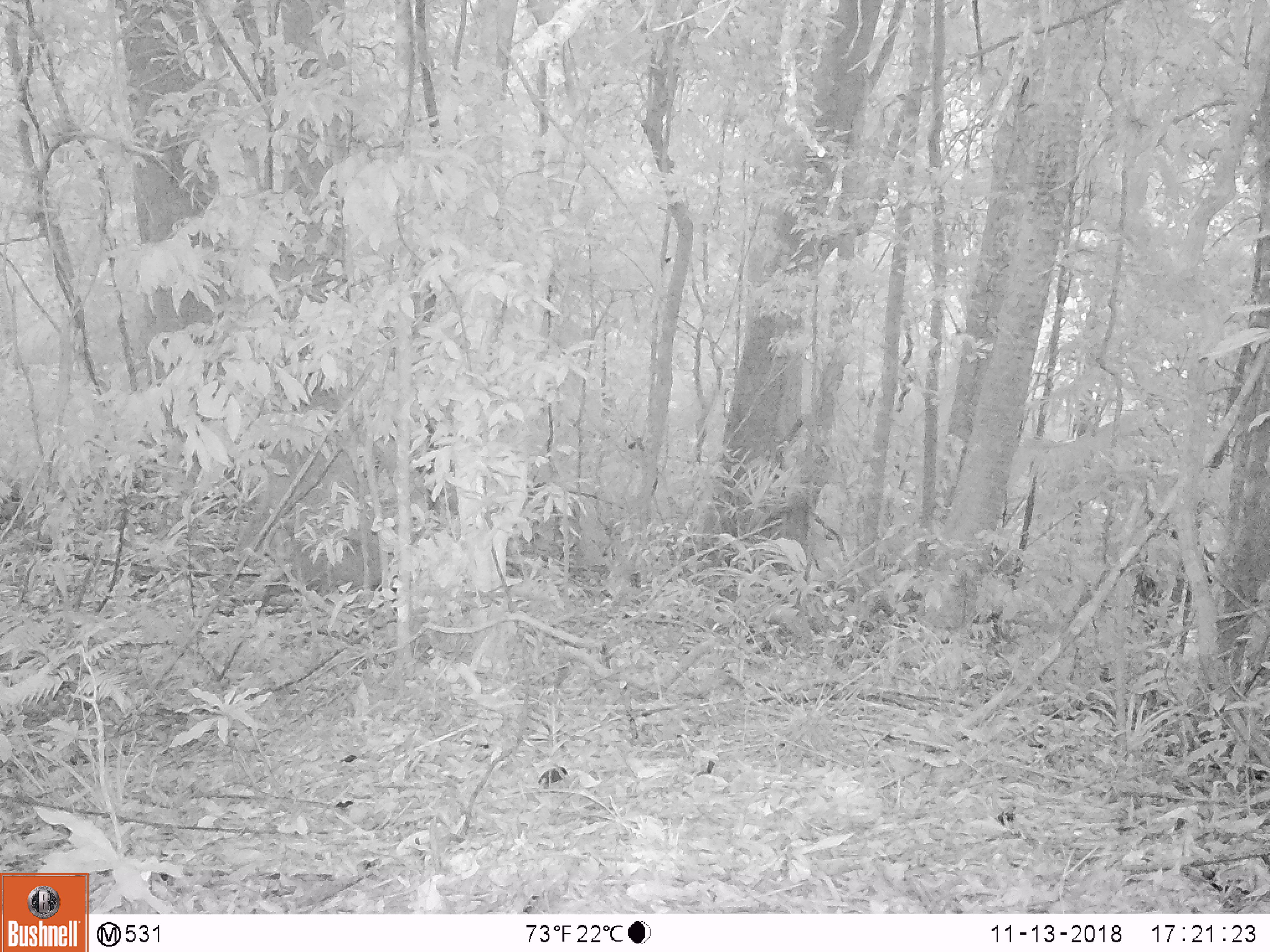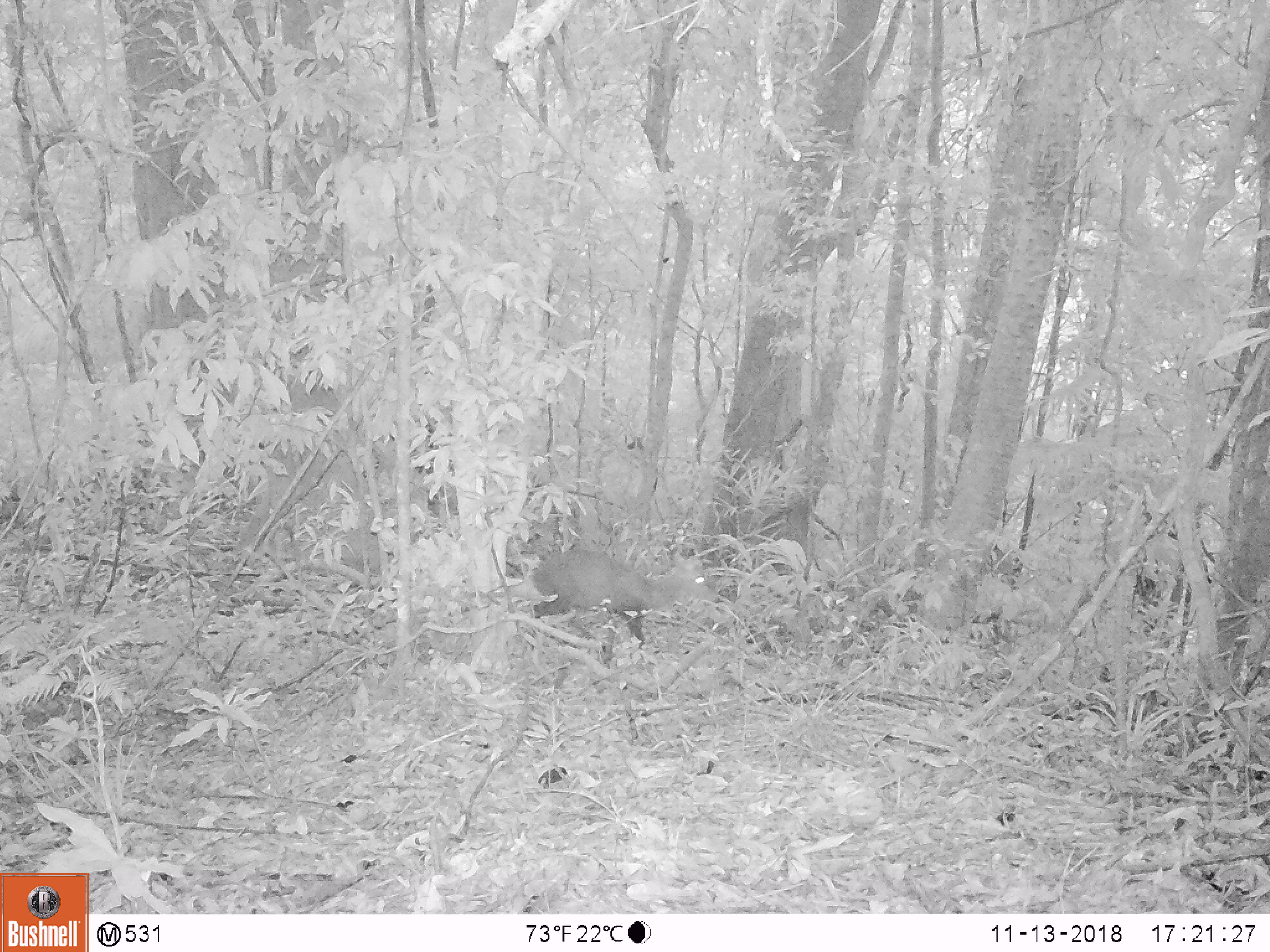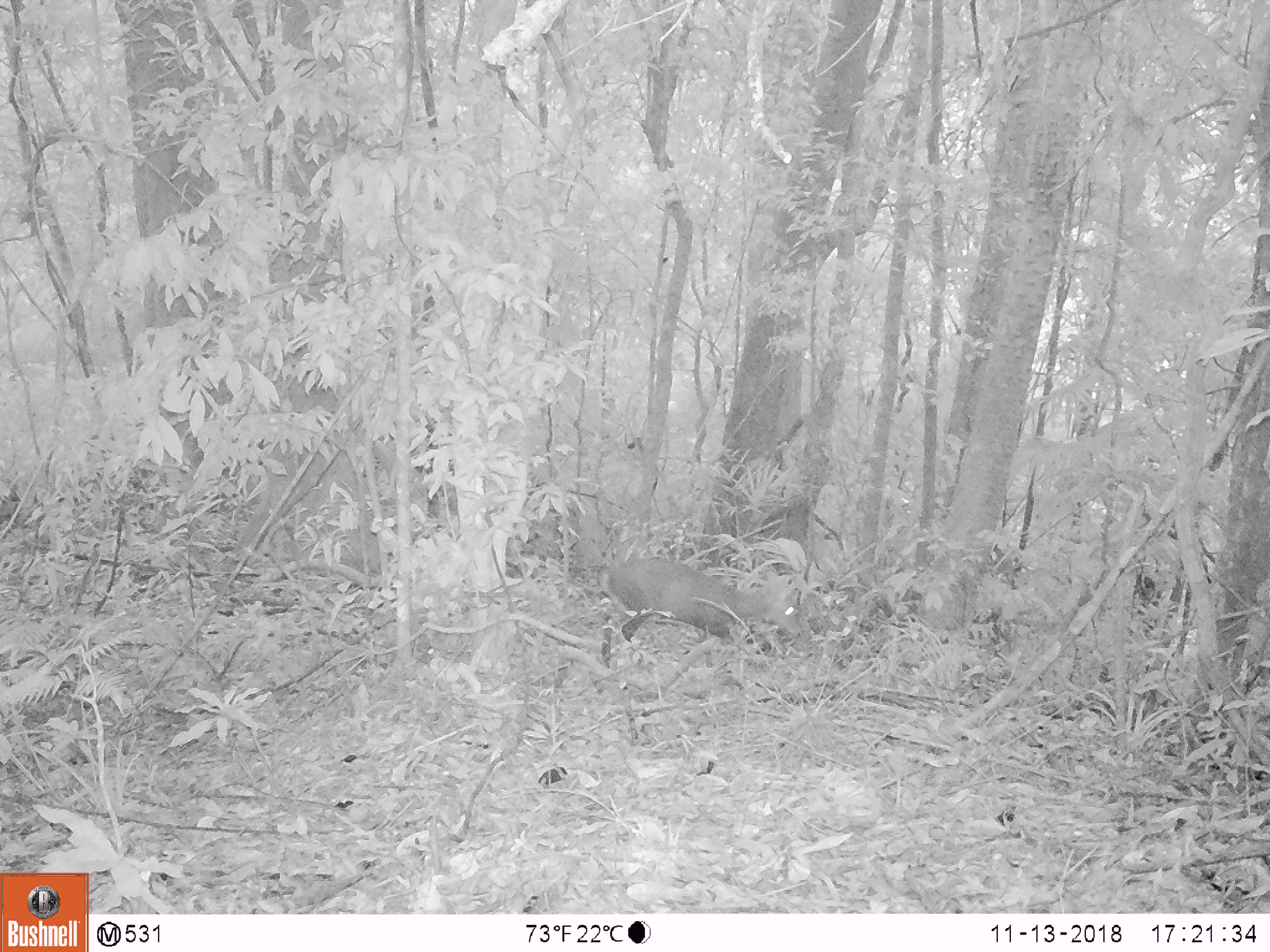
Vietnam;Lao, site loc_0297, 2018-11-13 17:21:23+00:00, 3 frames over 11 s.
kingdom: Animalia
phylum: Chordata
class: Mammalia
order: Artiodactyla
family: Cervidae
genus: Muntiacus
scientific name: Muntiacus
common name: muntjacs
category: unidentified muntjac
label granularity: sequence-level